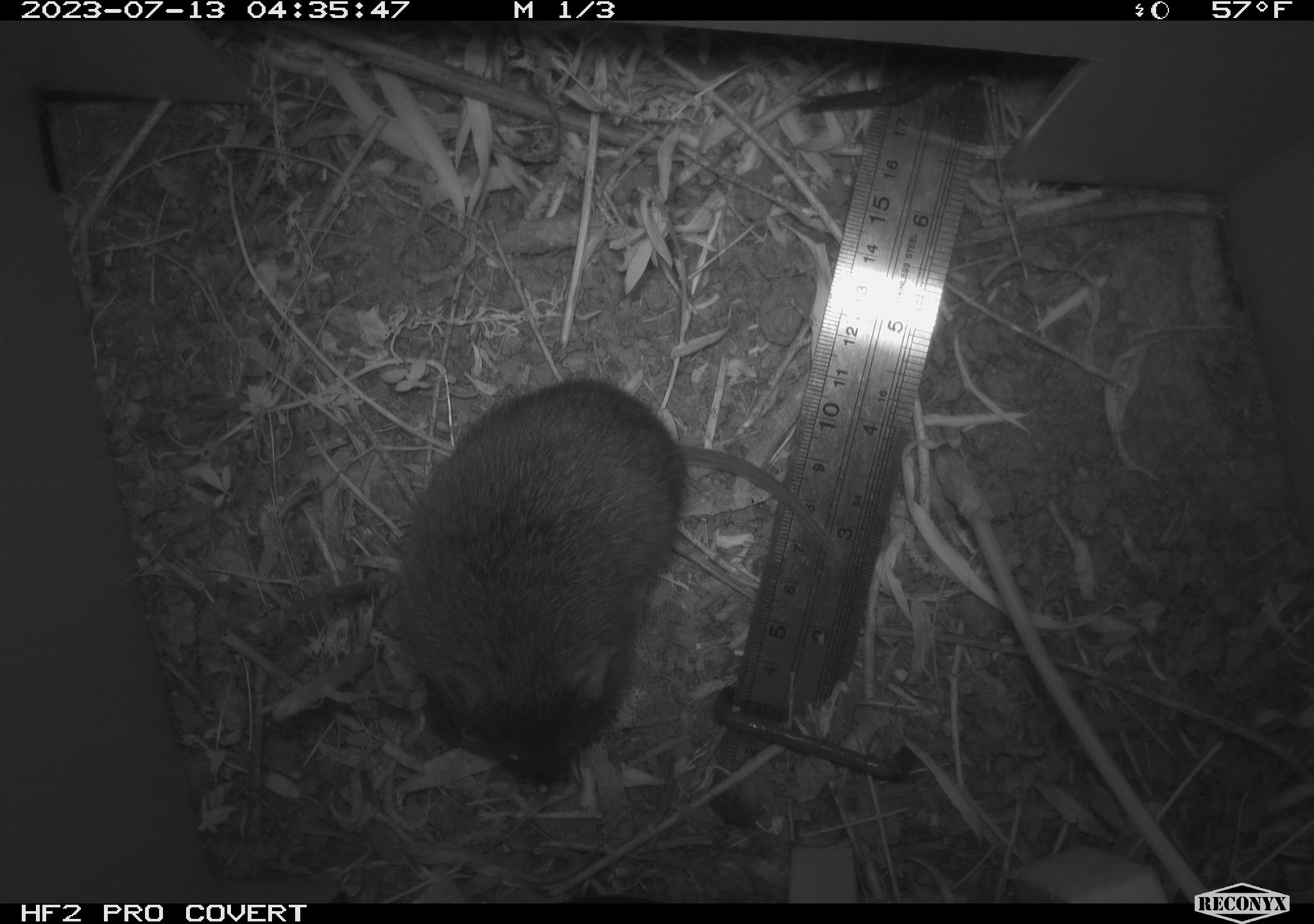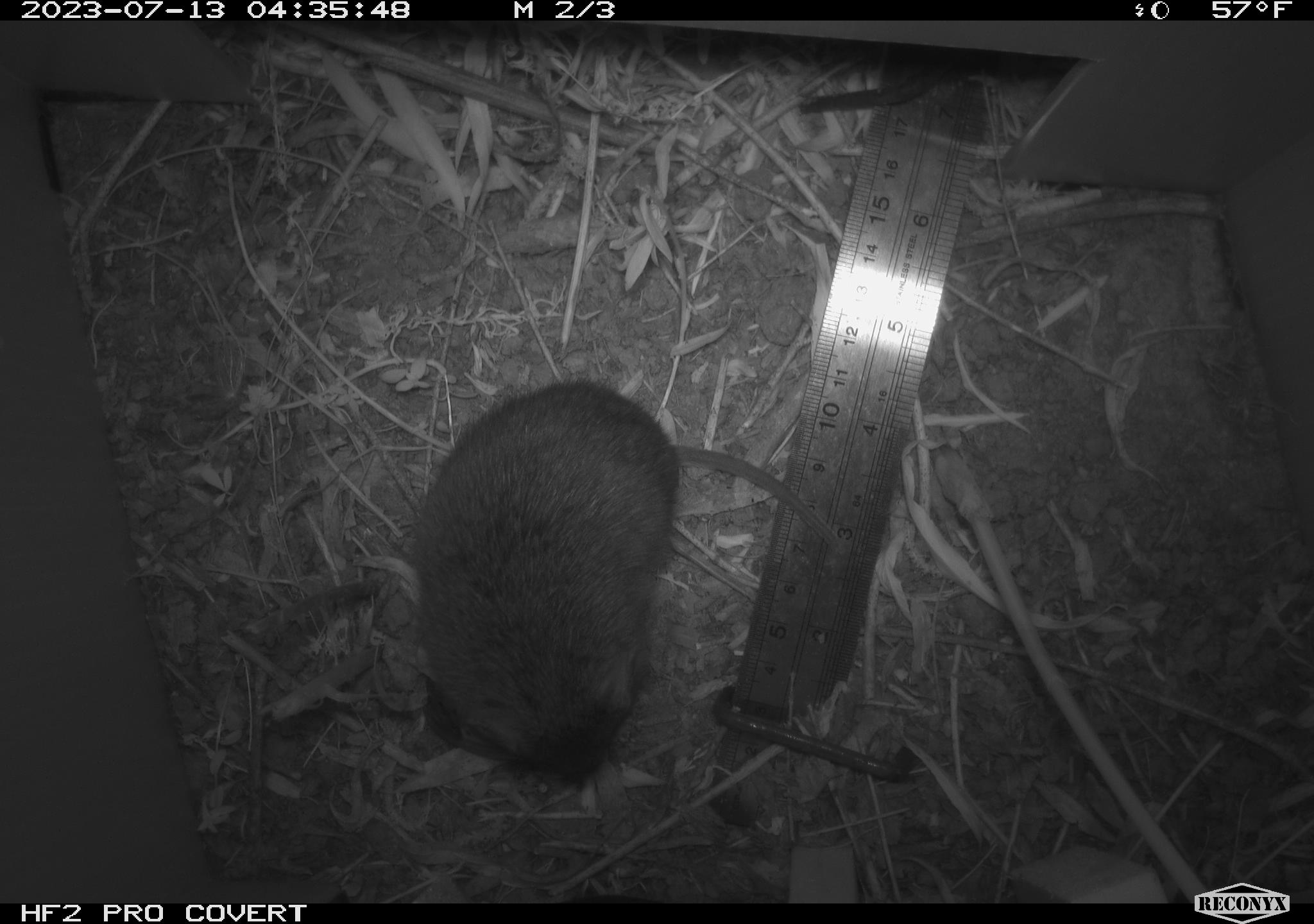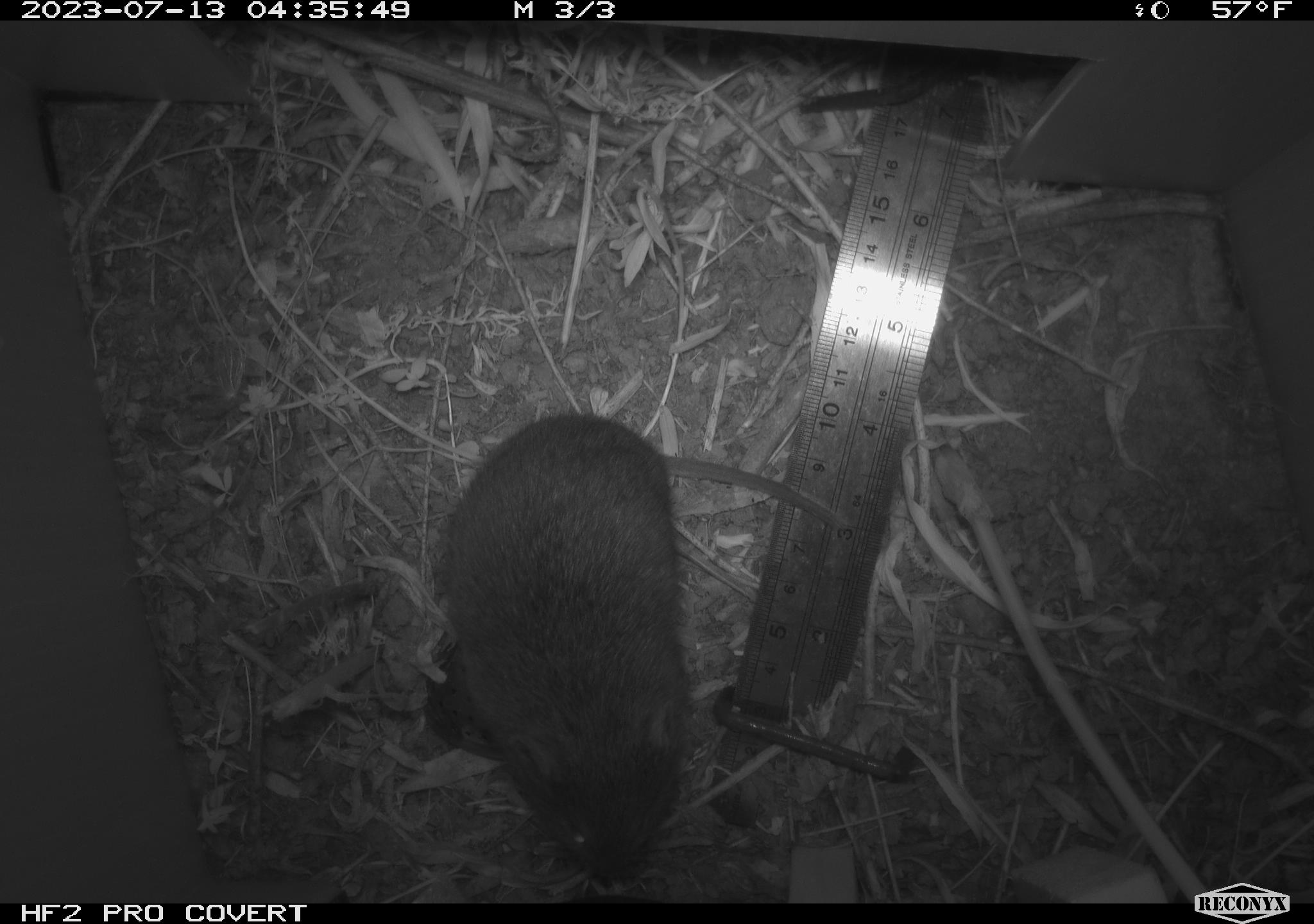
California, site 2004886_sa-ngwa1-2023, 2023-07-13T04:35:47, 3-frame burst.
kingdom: Animalia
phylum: Chordata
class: Mammalia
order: Rodentia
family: Cricetidae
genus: Microtus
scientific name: Microtus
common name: meadow vole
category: microtus species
Microtus species (meadow vole) (Microtus).